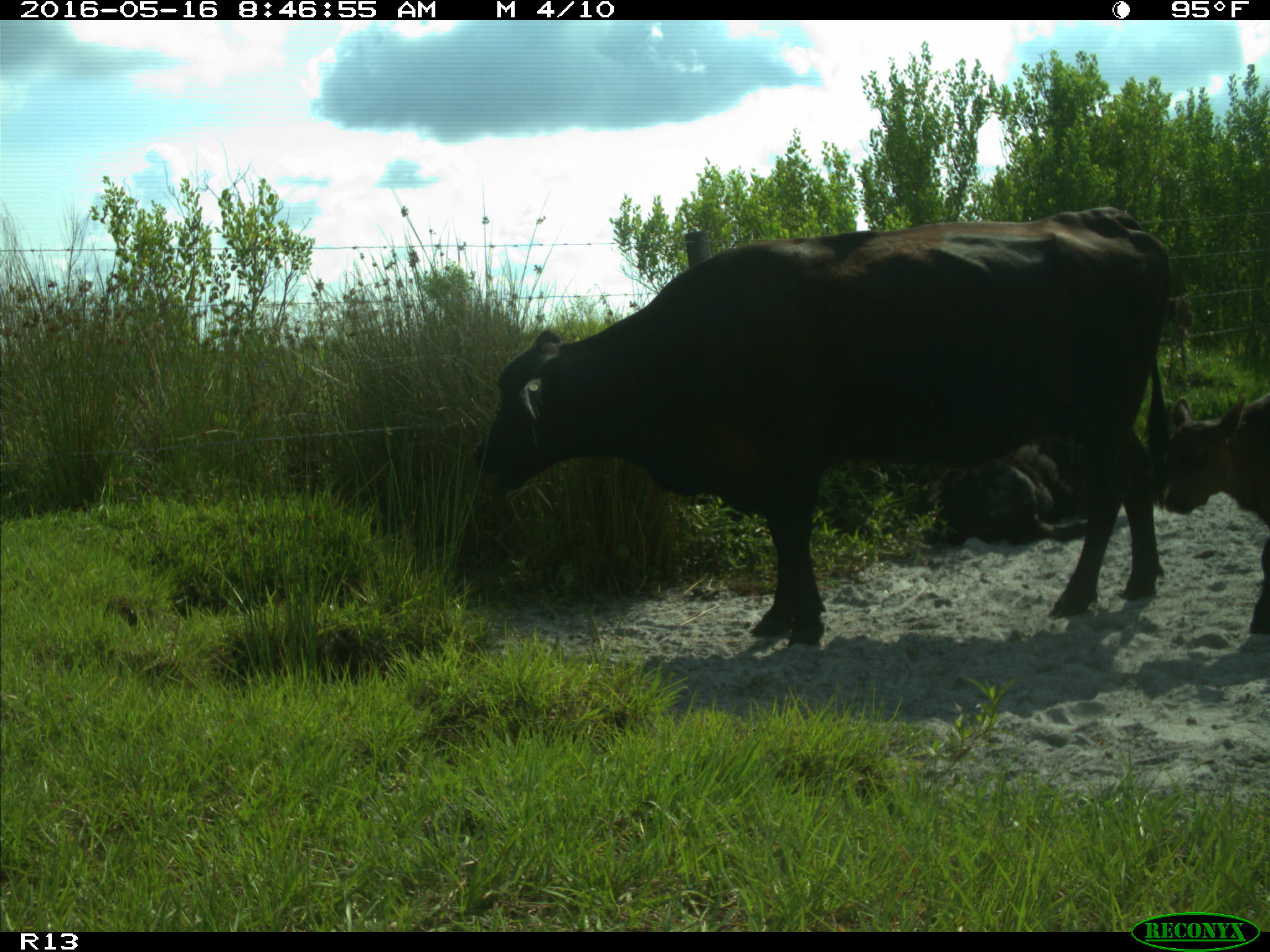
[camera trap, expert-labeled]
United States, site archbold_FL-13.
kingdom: Animalia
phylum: Chordata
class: Mammalia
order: Artiodactyla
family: Bovidae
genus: Bos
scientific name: Bos taurus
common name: domestic cow